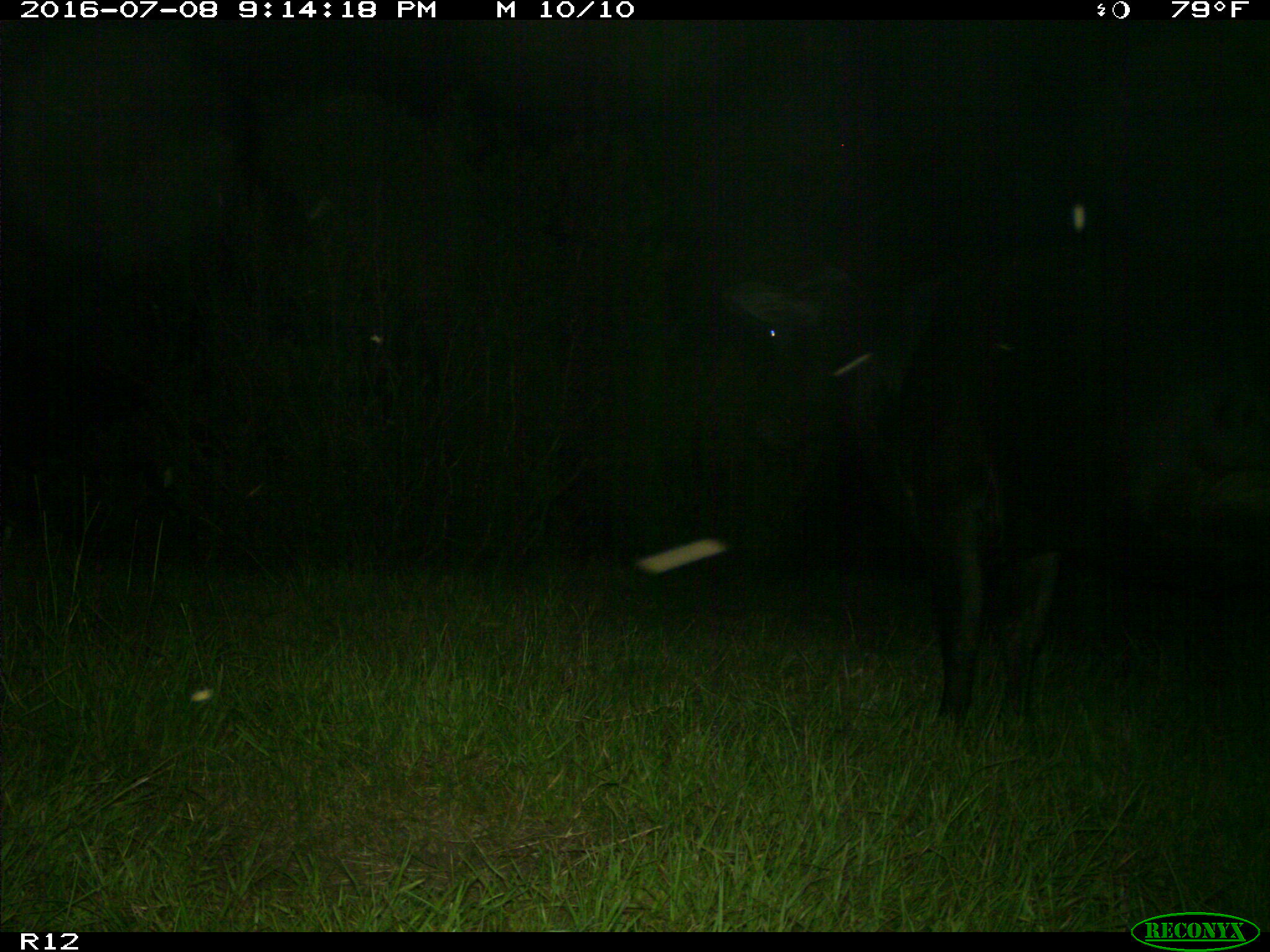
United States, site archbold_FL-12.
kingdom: Animalia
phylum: Chordata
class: Mammalia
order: Artiodactyla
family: Bovidae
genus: Bos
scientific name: Bos taurus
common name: domestic cow